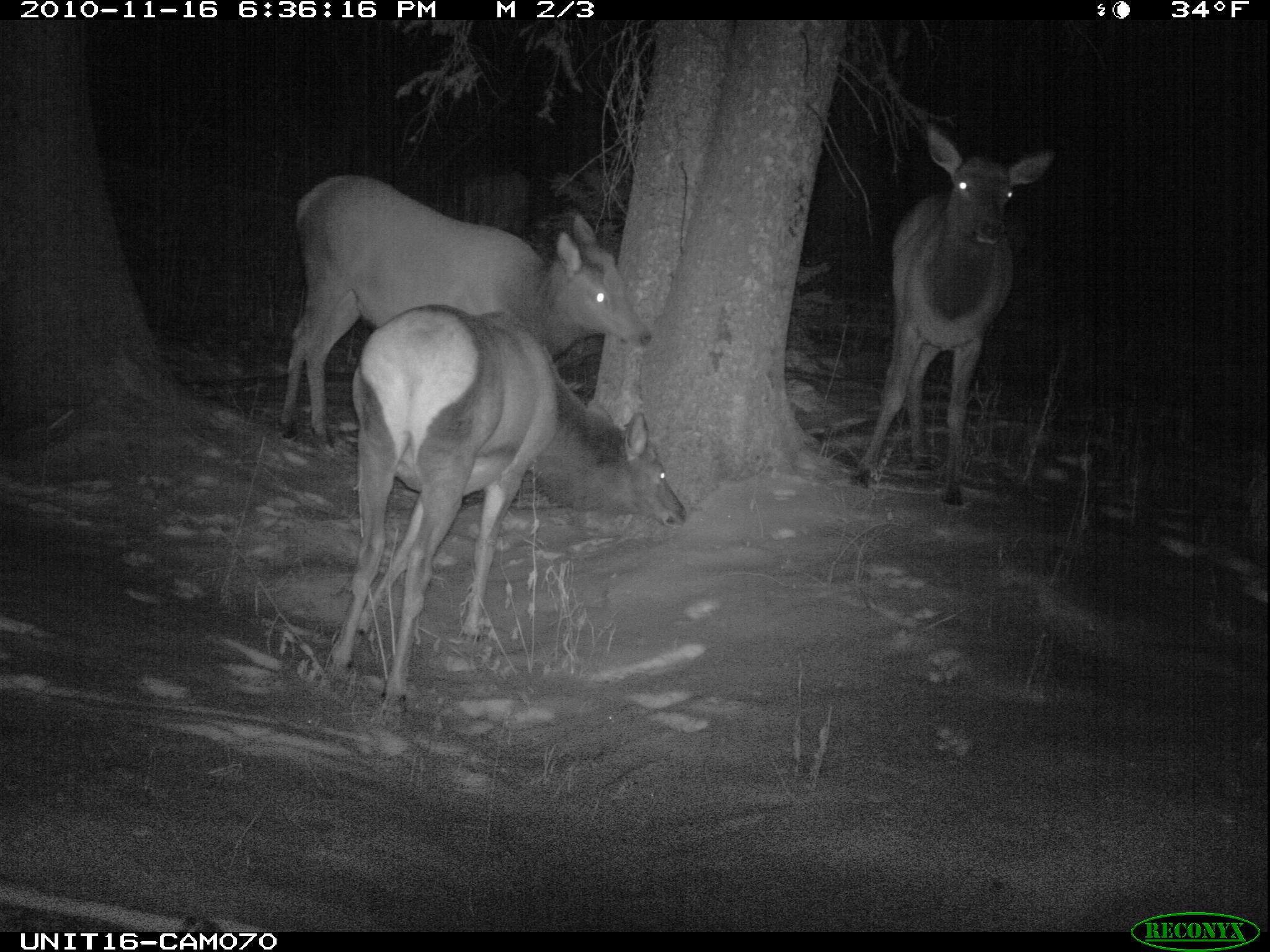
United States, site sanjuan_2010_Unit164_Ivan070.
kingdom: Animalia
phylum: Chordata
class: Mammalia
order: Artiodactyla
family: Cervidae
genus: Cervus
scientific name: Cervus elaphus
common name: red deer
Cervus elaphus (red deer).